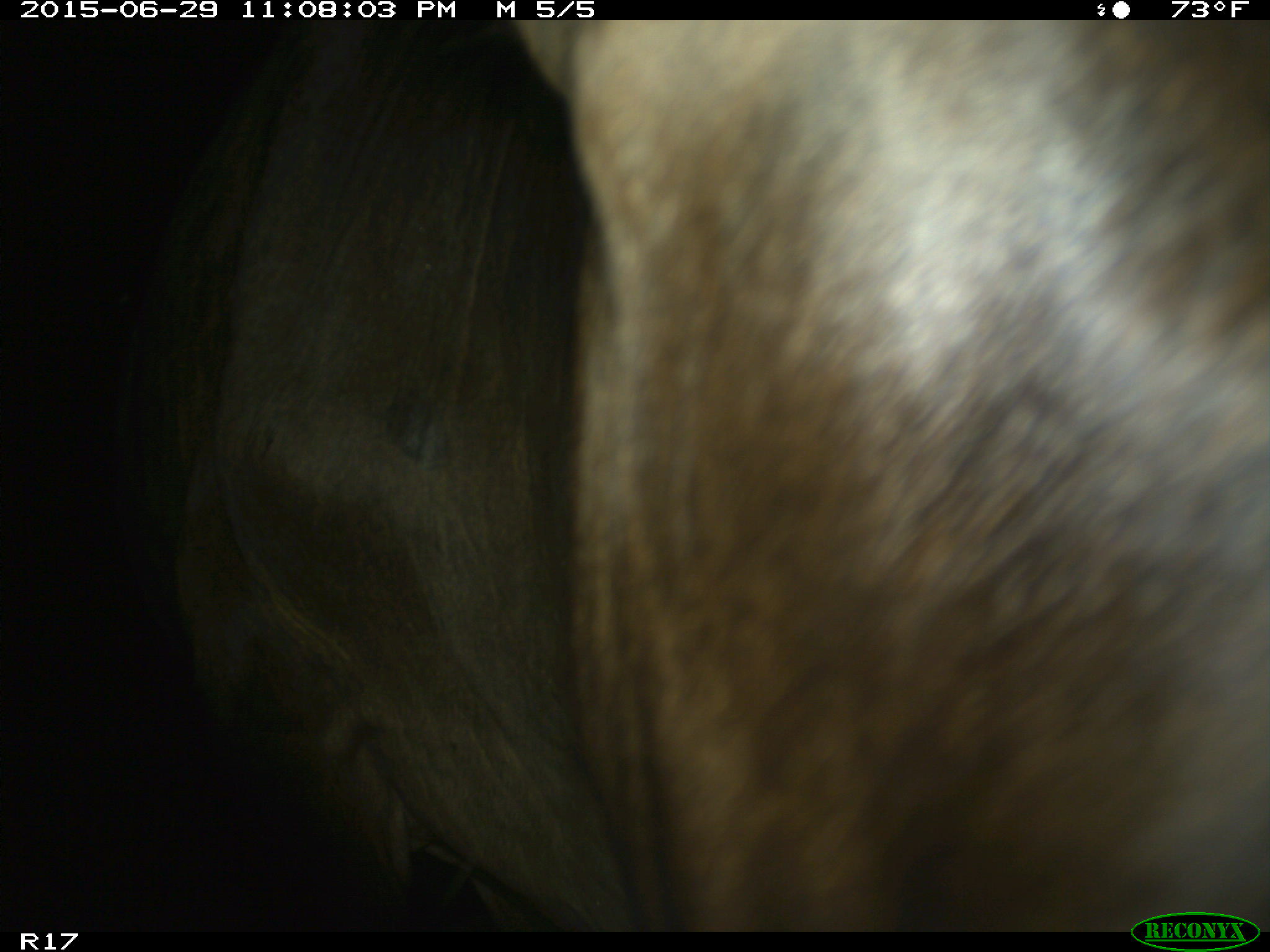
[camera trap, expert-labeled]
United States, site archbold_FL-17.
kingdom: Animalia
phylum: Chordata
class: Mammalia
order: Artiodactyla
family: Bovidae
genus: Bos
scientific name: Bos taurus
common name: domestic cow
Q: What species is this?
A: Bos taurus (domestic cow).